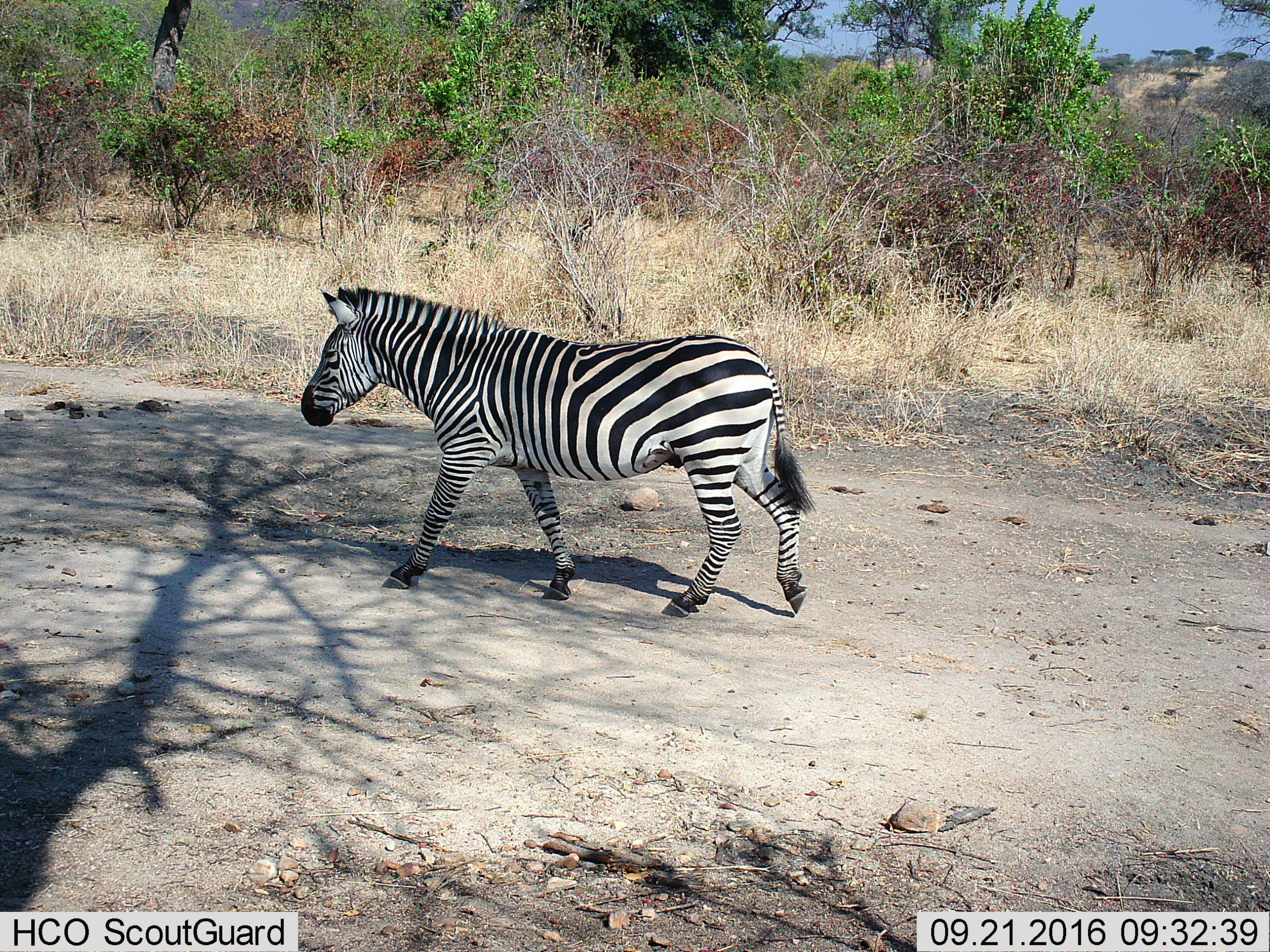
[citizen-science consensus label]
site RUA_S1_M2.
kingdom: Animalia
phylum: Chordata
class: Mammalia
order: Perissodactyla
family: Equidae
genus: Equus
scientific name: Equus quagga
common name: plains zebra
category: zebraplains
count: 1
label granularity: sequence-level